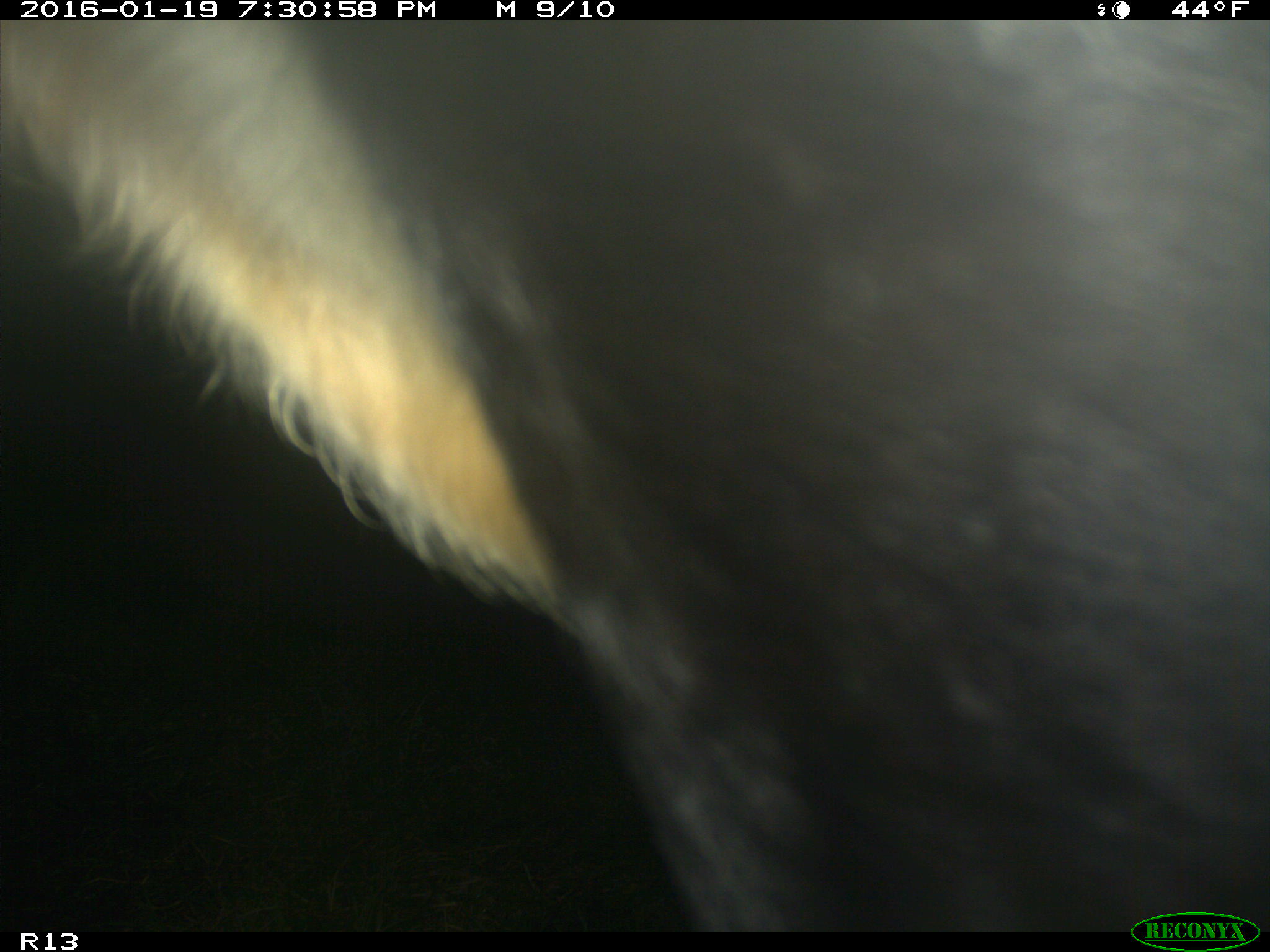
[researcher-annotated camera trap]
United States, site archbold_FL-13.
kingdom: Animalia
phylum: Chordata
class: Mammalia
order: Artiodactyla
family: Bovidae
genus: Bos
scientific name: Bos taurus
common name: domestic cow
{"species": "Bos taurus (domestic cow)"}